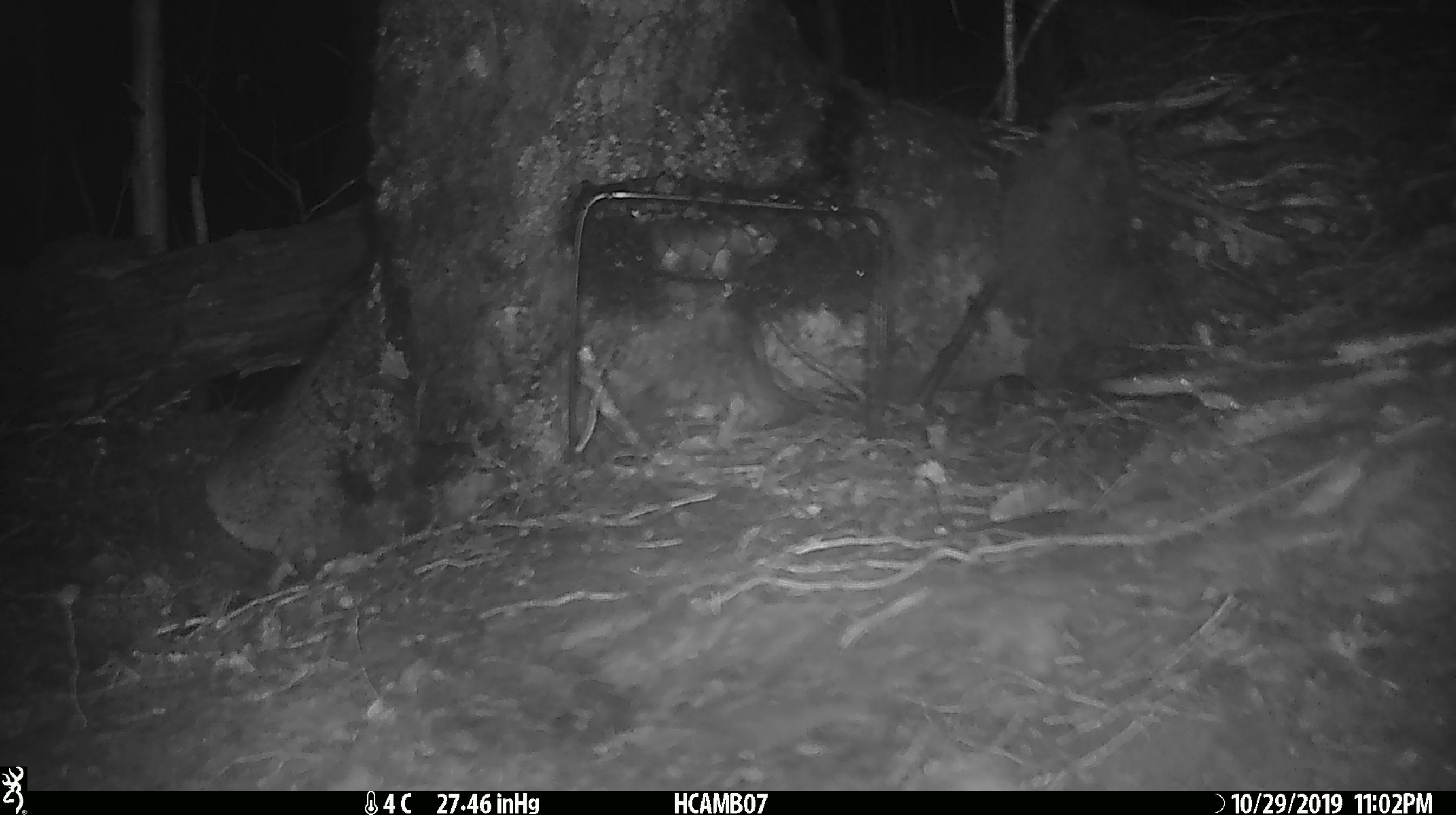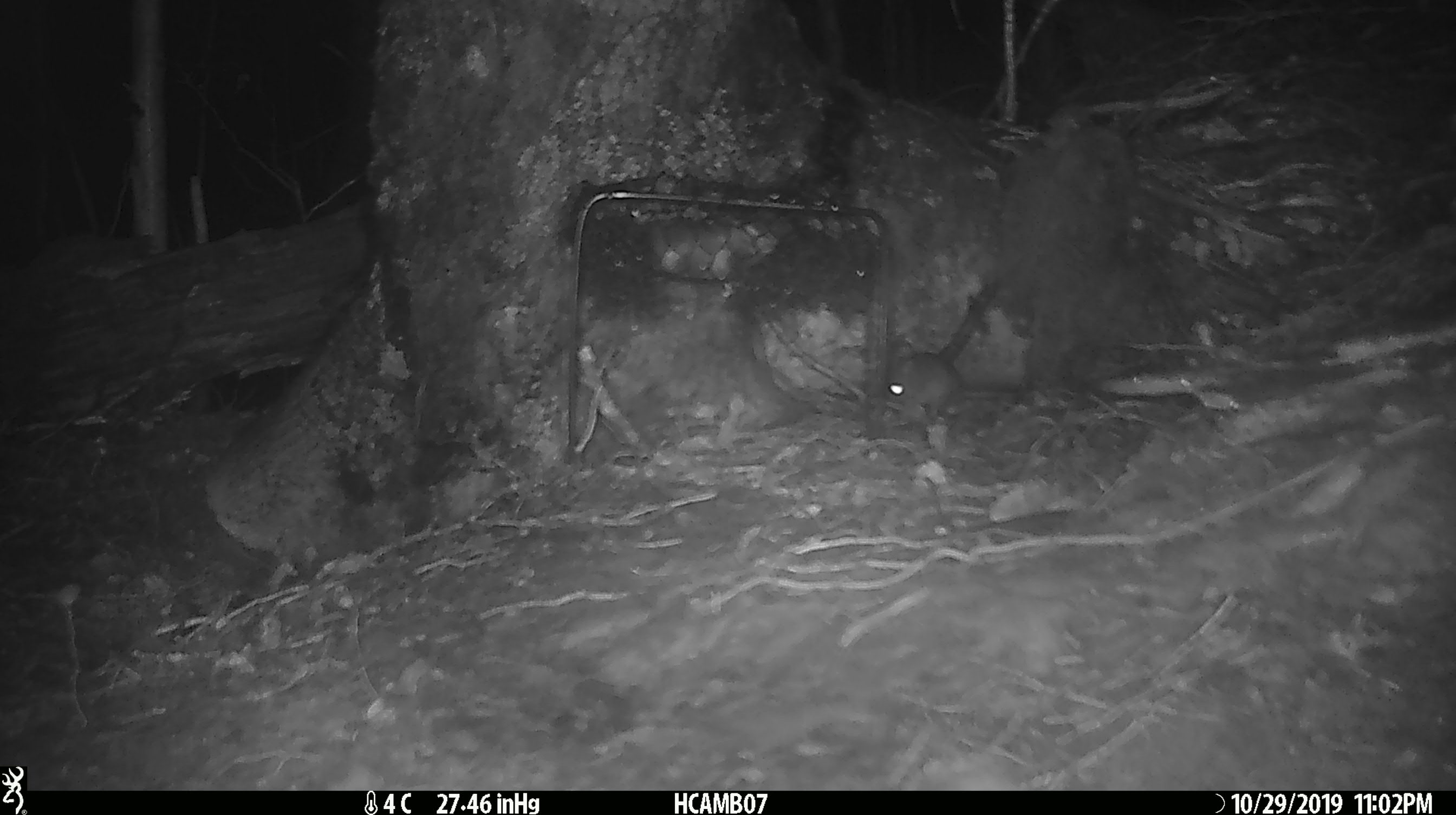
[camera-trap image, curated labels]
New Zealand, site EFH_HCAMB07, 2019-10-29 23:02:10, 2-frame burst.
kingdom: Animalia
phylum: Chordata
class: Mammalia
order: Rodentia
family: Muridae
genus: Mus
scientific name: Mus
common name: mouse